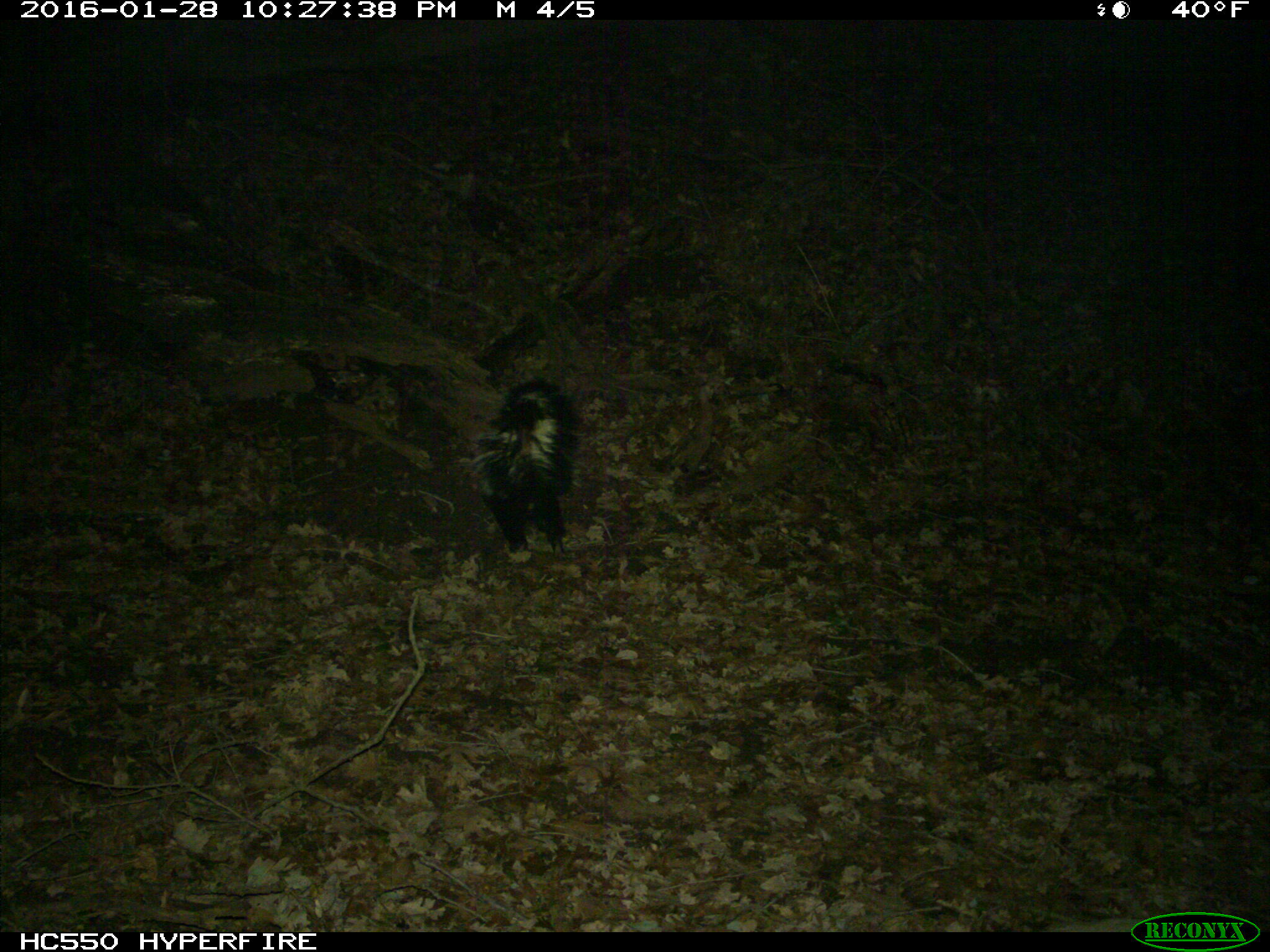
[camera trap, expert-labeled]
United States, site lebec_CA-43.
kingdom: Animalia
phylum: Chordata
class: Mammalia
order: Carnivora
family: Mephitidae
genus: Mephitis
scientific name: Mephitis mephitis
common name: striped skunk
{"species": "Mephitis mephitis (striped skunk)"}